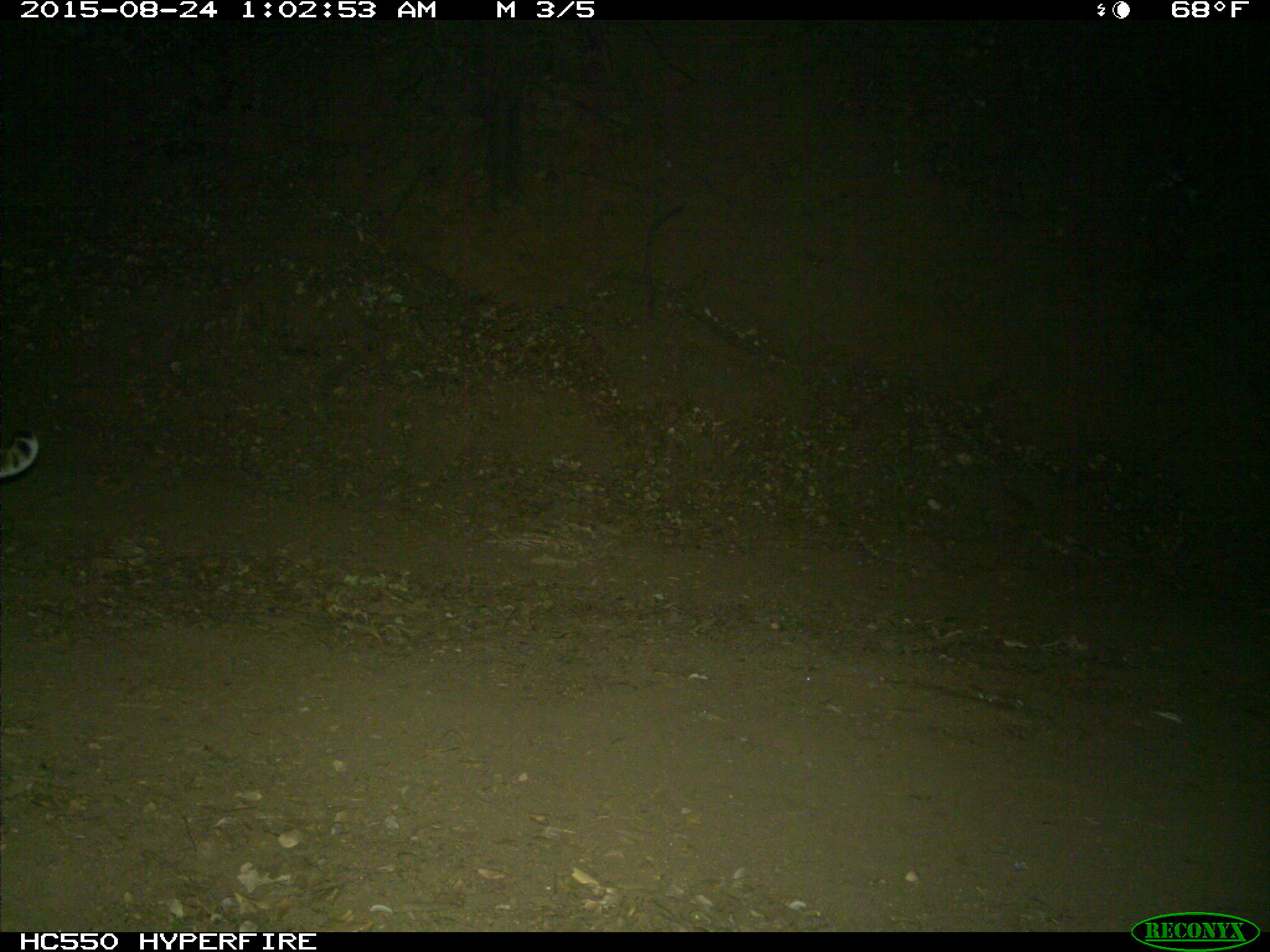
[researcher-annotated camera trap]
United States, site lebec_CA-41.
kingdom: Animalia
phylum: Chordata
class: Mammalia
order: Carnivora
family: Felidae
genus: Lynx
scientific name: Lynx rufus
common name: bobcat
Lynx rufus (bobcat).